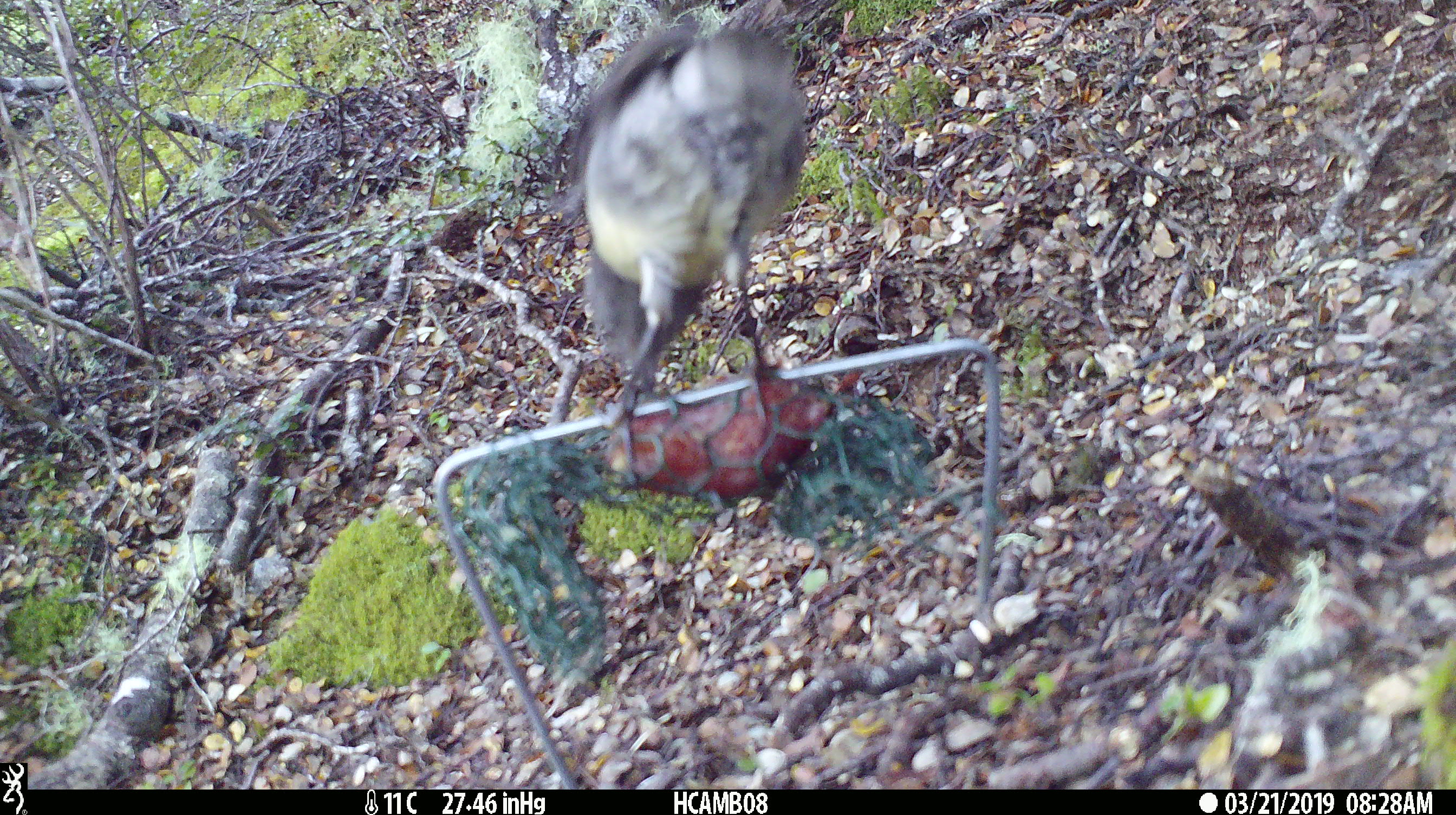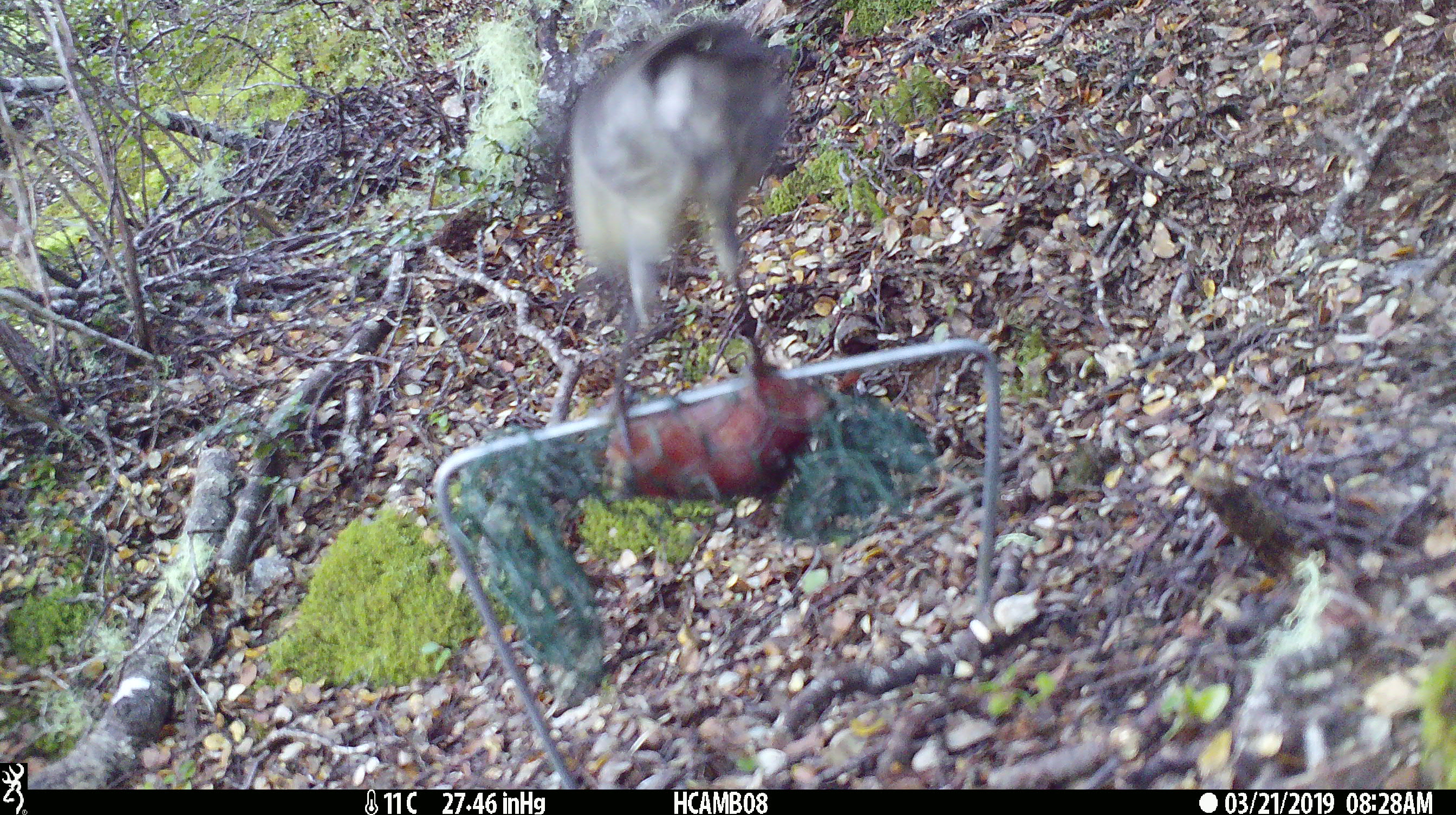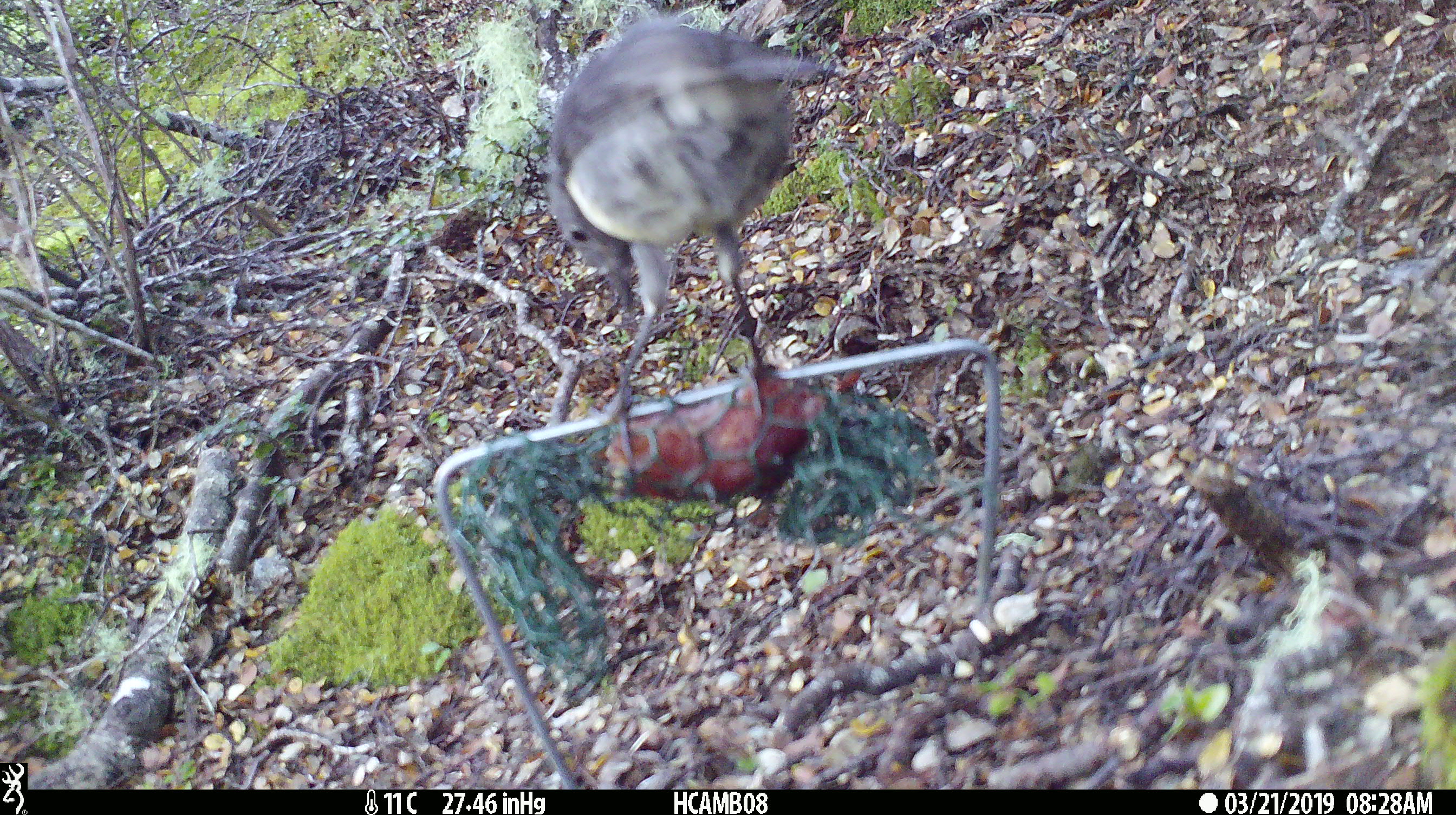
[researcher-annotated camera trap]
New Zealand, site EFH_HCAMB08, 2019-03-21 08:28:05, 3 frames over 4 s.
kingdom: Animalia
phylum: Chordata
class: Aves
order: Passeriformes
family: Petroicidae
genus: Petroica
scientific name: Petroica australis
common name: new zealand robin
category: robin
Robin (new zealand robin) (Petroica australis).